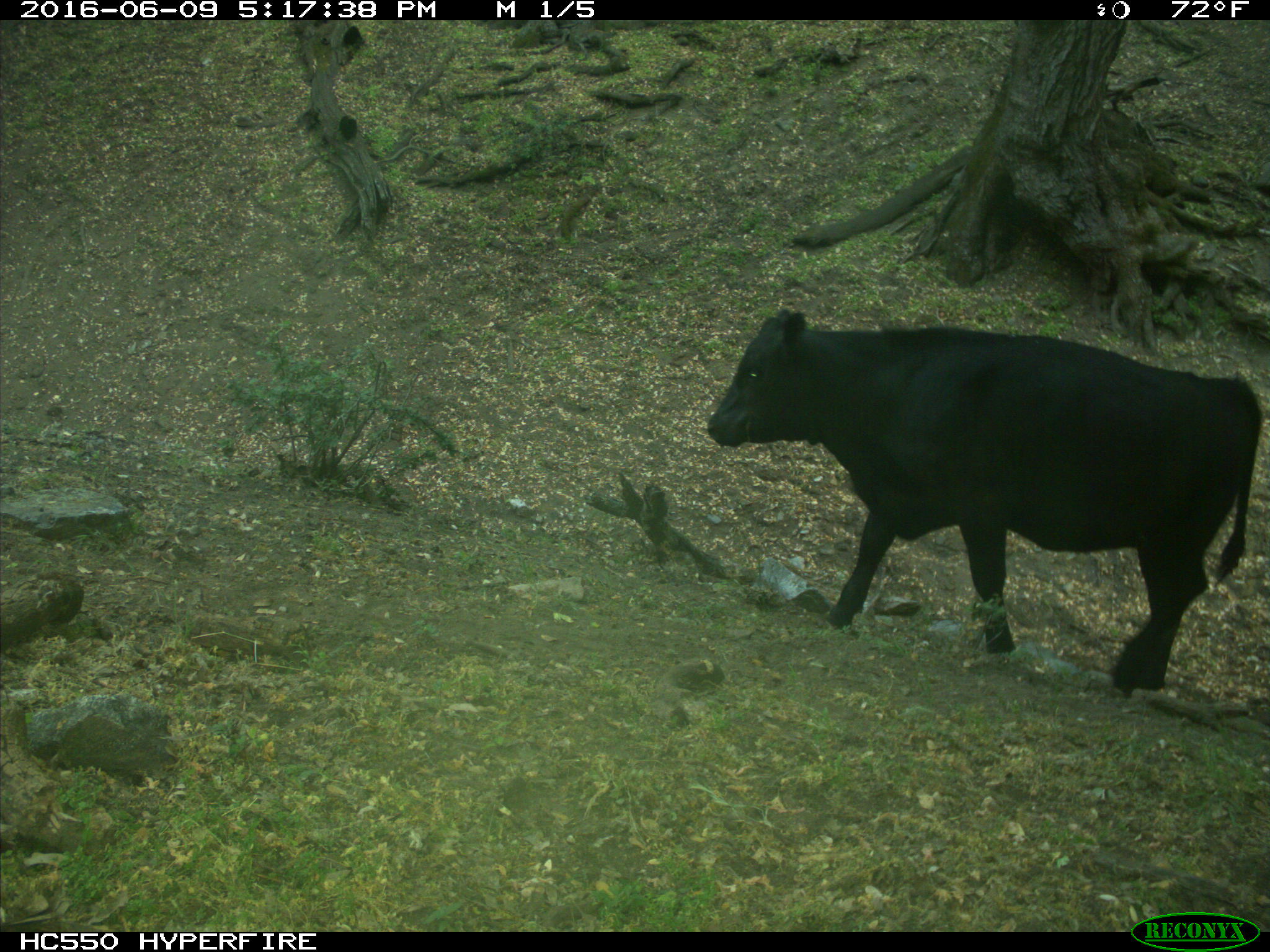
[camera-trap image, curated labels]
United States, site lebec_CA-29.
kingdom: Animalia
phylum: Chordata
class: Mammalia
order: Artiodactyla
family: Bovidae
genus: Bos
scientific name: Bos taurus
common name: domestic cow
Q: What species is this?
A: Bos taurus (domestic cow).